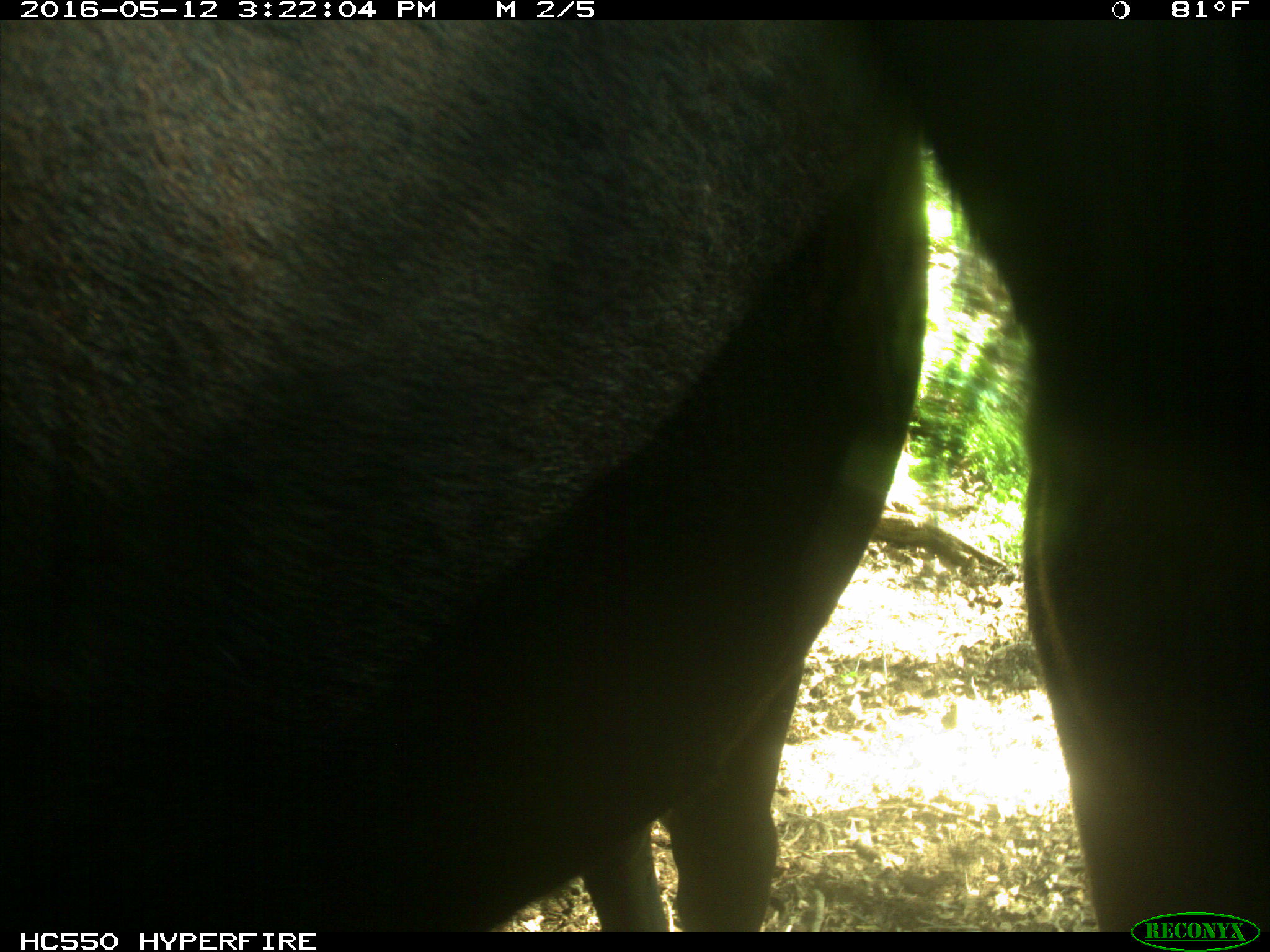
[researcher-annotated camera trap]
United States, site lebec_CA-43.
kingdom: Animalia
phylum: Chordata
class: Mammalia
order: Artiodactyla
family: Bovidae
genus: Bos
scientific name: Bos taurus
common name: domestic cow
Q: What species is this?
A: Bos taurus (domestic cow).